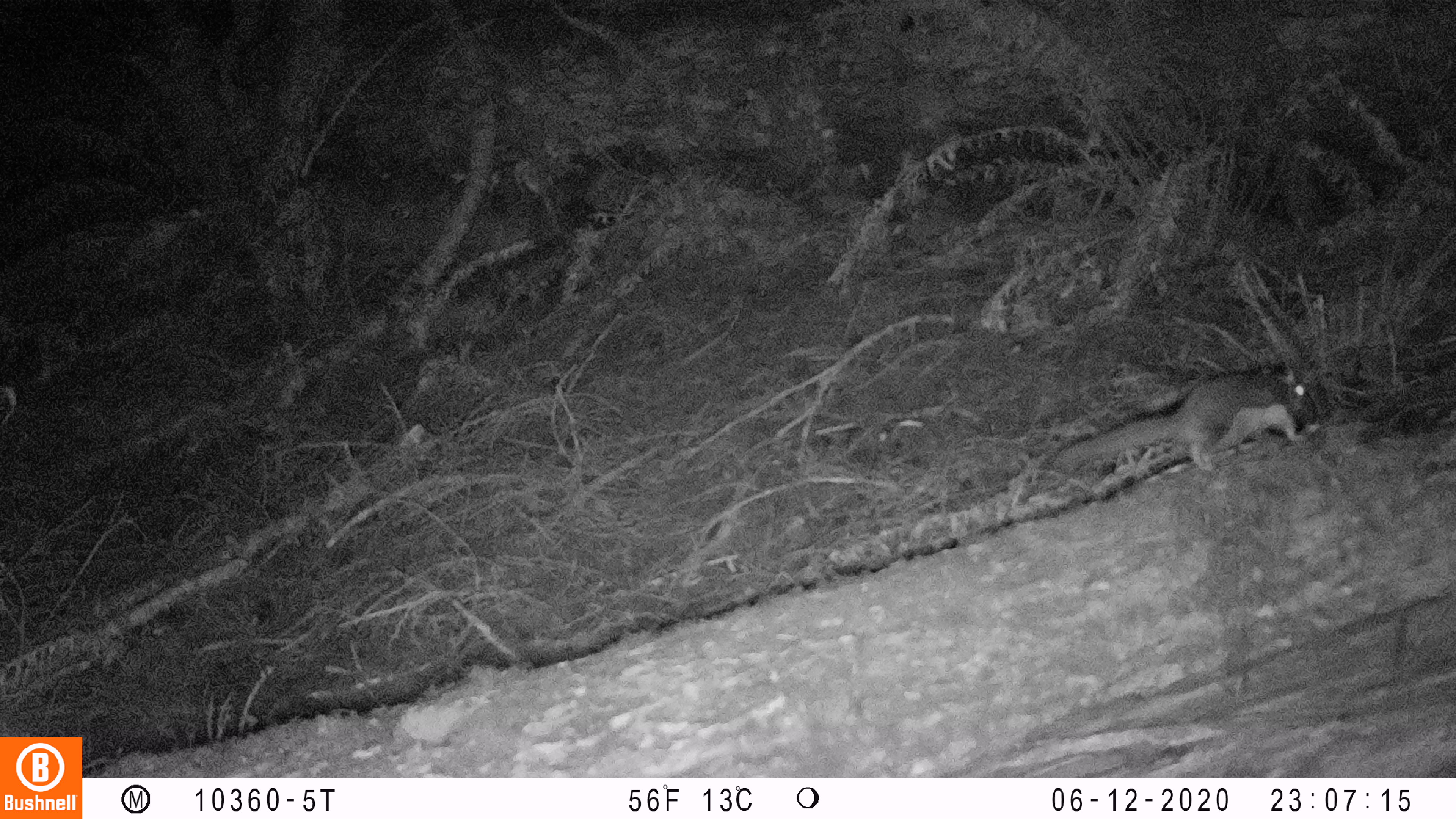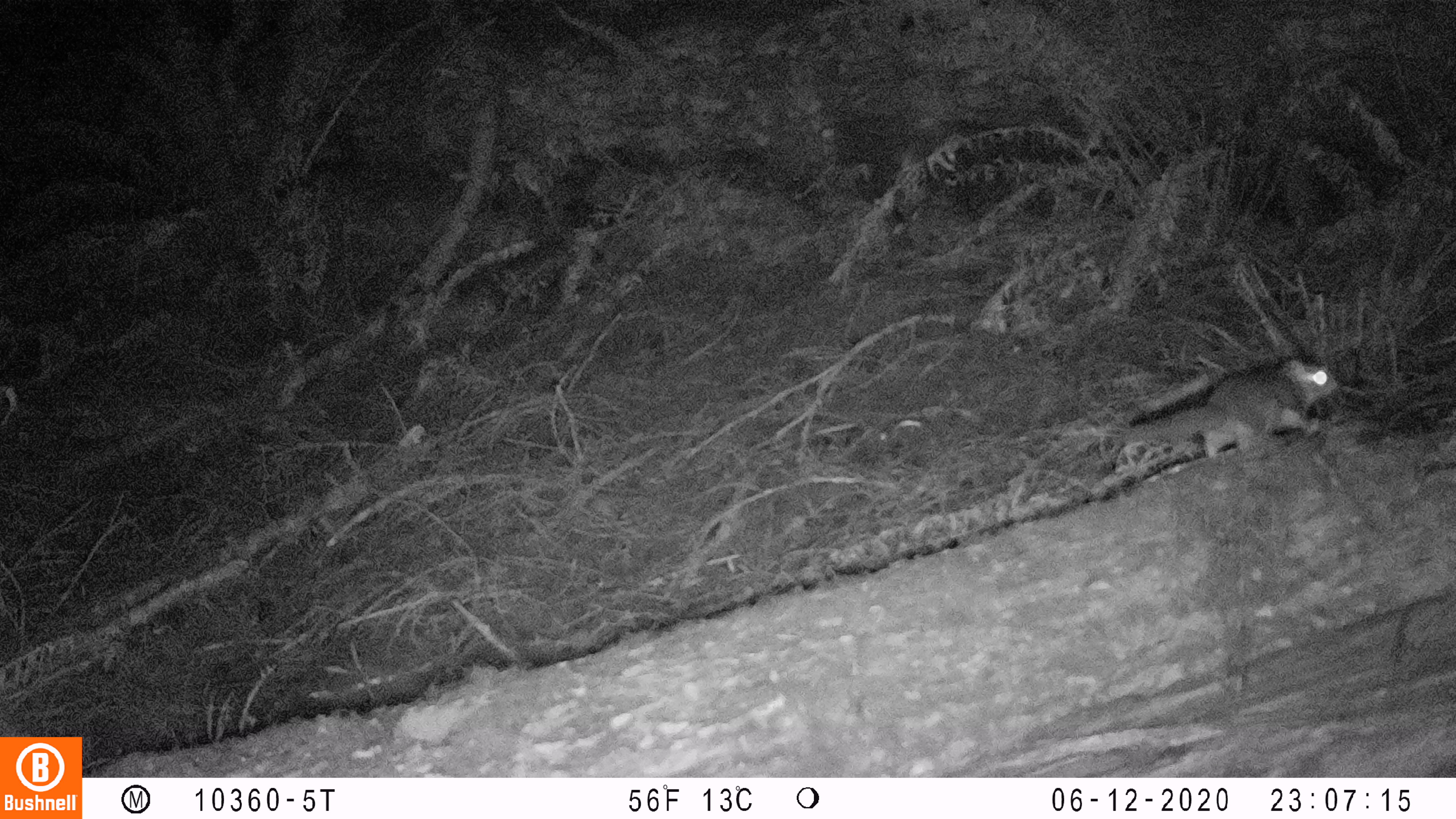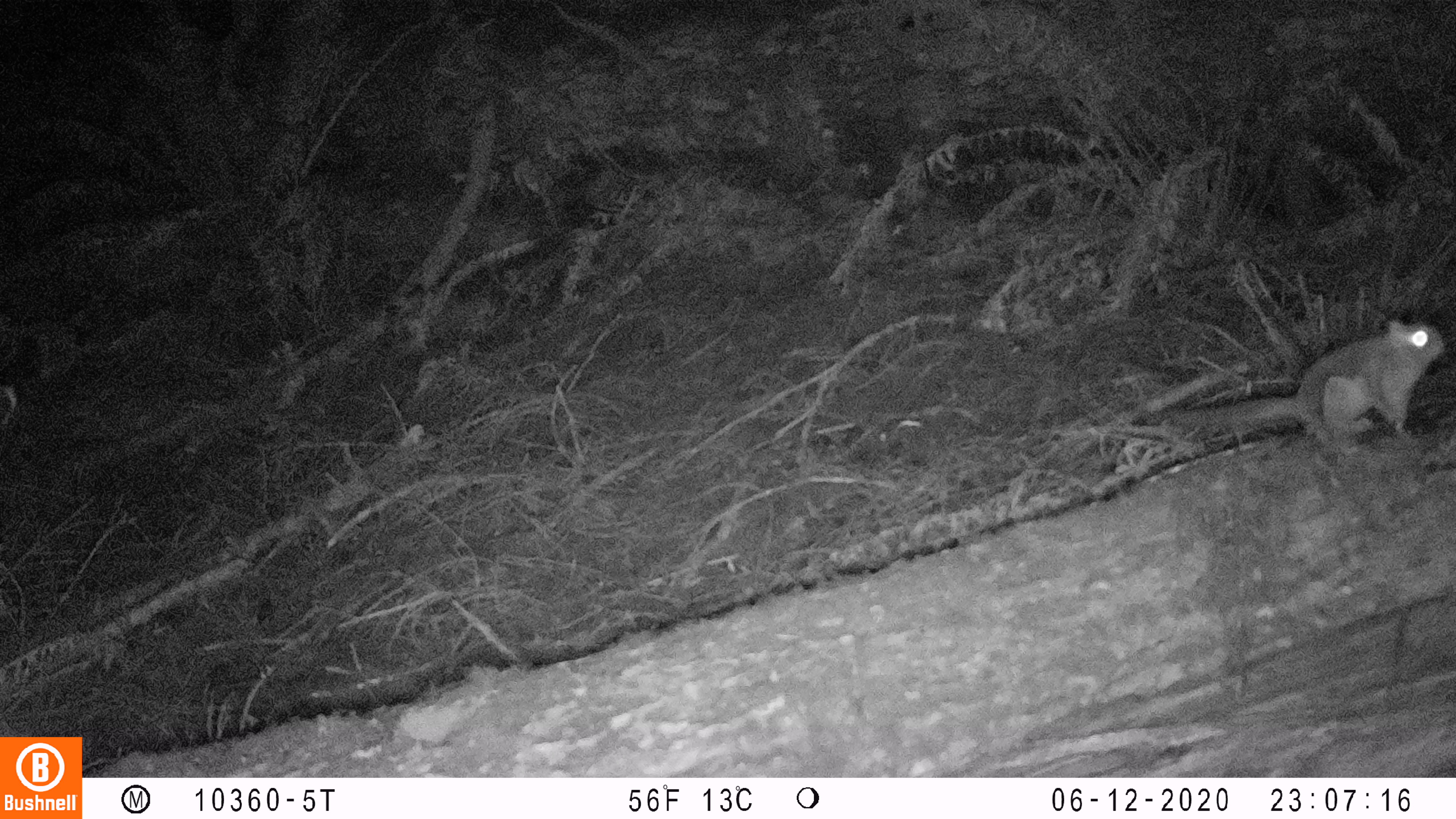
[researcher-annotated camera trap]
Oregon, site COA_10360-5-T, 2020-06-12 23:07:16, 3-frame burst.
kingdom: Animalia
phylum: Chordata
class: Mammalia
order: Rodentia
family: Sciuridae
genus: Glaucomys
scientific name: Glaucomys oregonensis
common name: humboldt's flying squirrel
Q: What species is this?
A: Humboldt's flying squirrel (Glaucomys oregonensis).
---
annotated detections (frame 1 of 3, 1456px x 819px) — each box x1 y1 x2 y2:
humboldt's flying squirrel: 1041 353 1314 507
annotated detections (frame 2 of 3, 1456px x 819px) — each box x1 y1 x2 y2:
humboldt's flying squirrel: 1107 344 1349 471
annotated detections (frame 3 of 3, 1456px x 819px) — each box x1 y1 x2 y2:
humboldt's flying squirrel: 1157 309 1450 459